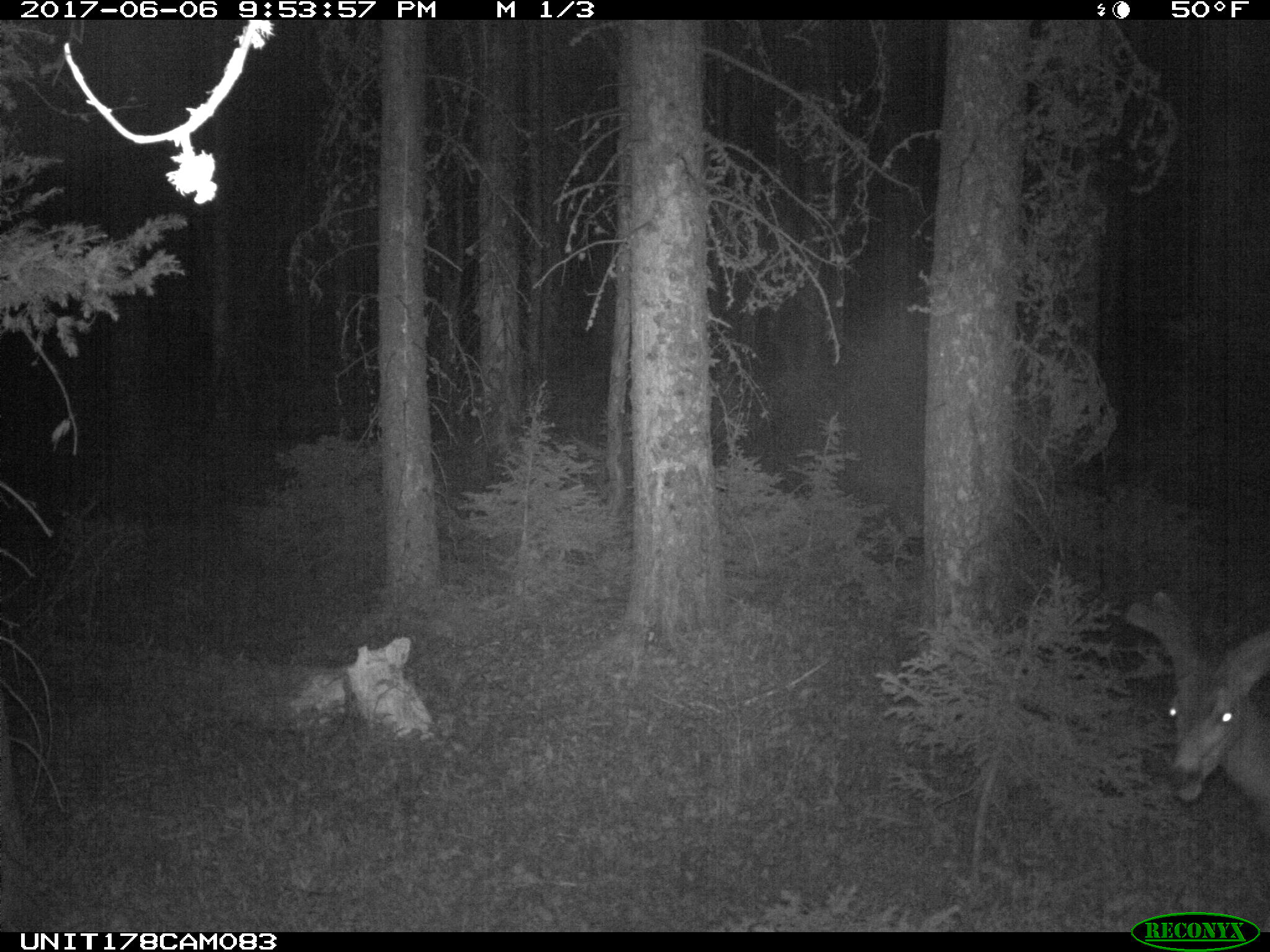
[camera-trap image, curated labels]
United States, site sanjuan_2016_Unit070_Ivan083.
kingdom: Animalia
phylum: Chordata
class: Mammalia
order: Artiodactyla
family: Cervidae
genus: Odocoileus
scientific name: Odocoileus hemionus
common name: mule deer